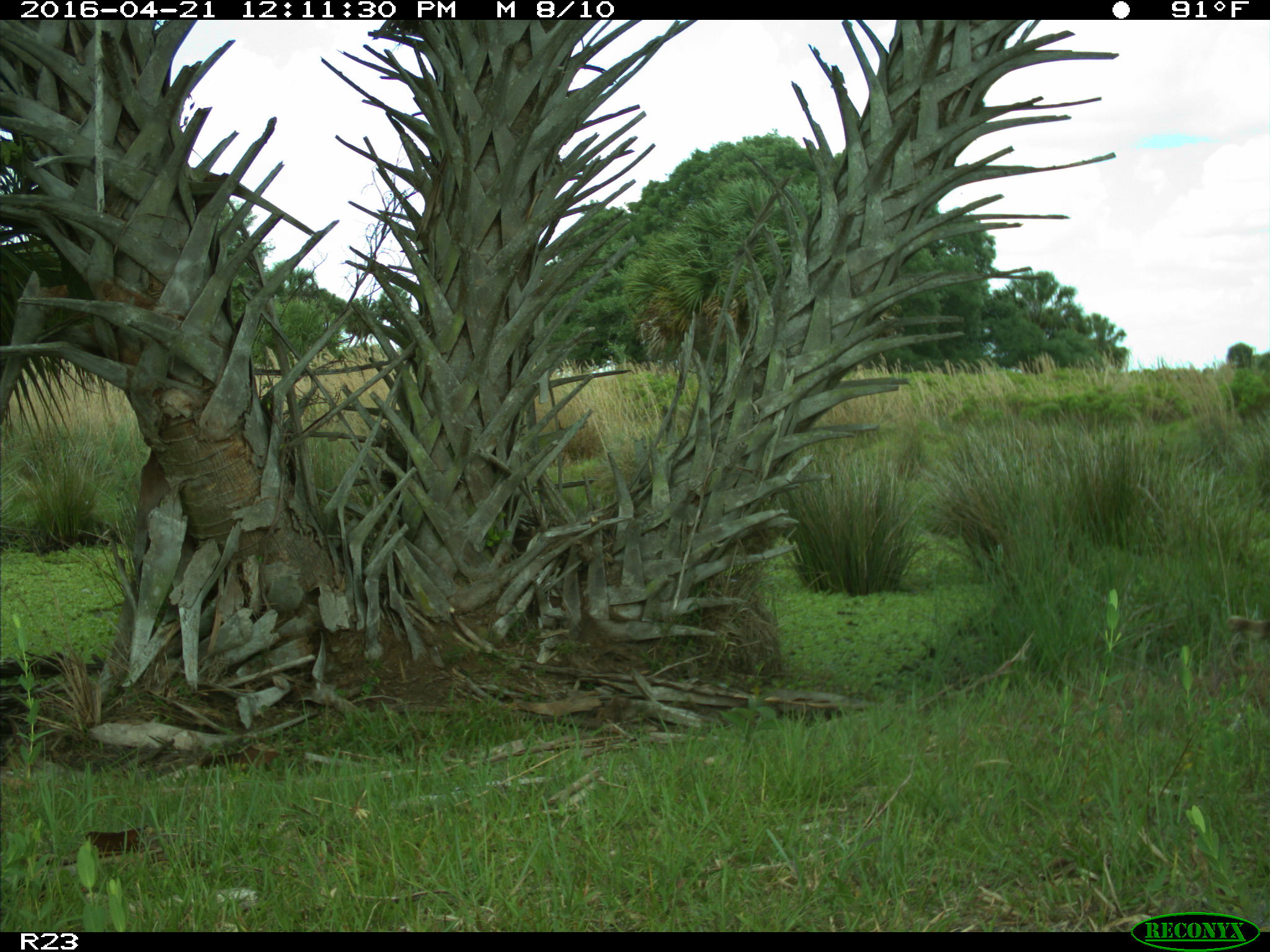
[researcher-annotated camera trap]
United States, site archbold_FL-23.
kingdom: Animalia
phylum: Chordata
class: Mammalia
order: Carnivora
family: Procyonidae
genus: Procyon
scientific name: Procyon lotor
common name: common raccoon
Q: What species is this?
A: Procyon lotor (common raccoon).